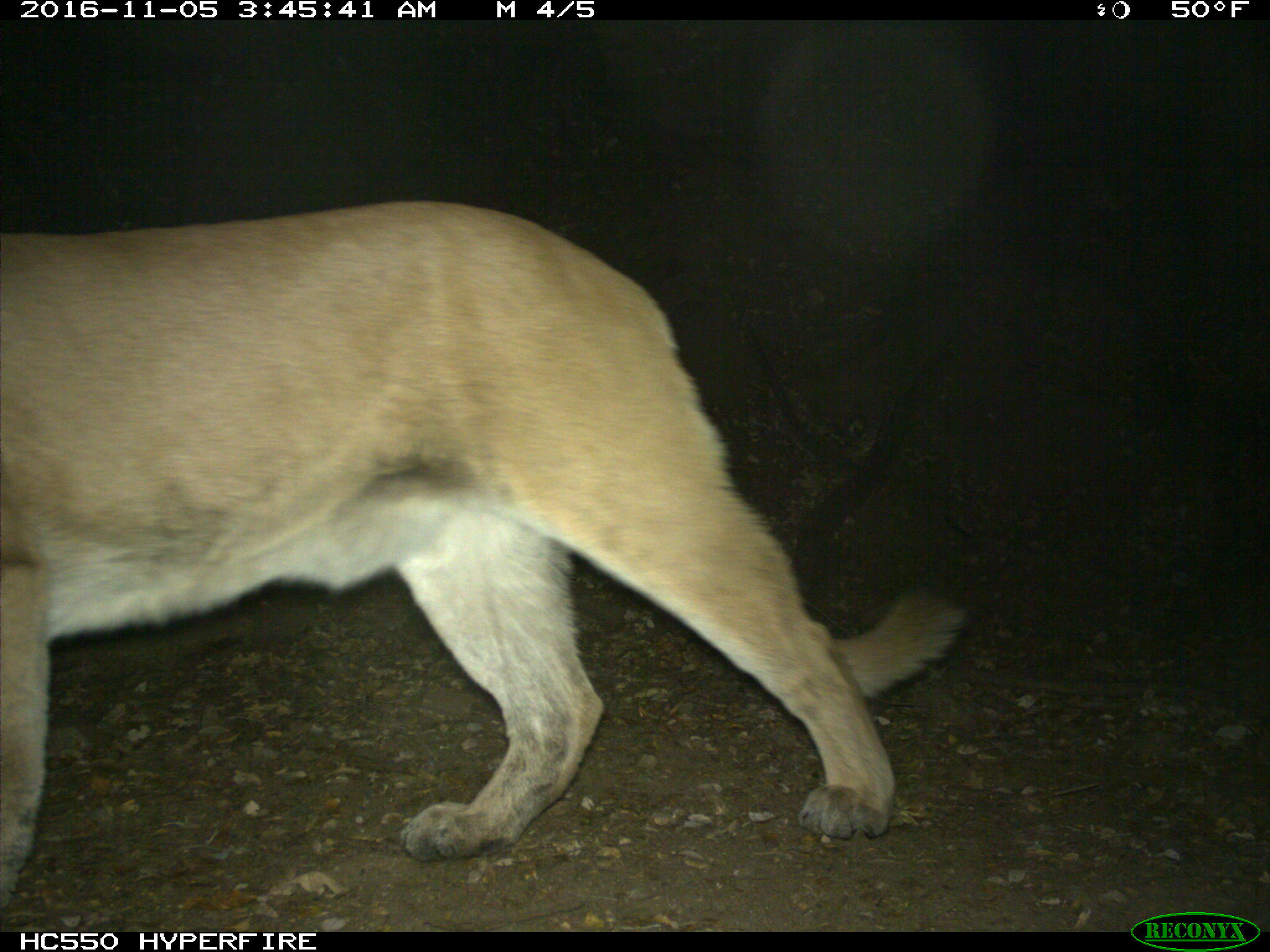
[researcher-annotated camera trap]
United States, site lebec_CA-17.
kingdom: Animalia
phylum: Chordata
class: Mammalia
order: Carnivora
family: Felidae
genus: Puma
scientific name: Puma concolor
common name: mountain lion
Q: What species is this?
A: Puma concolor (mountain lion).